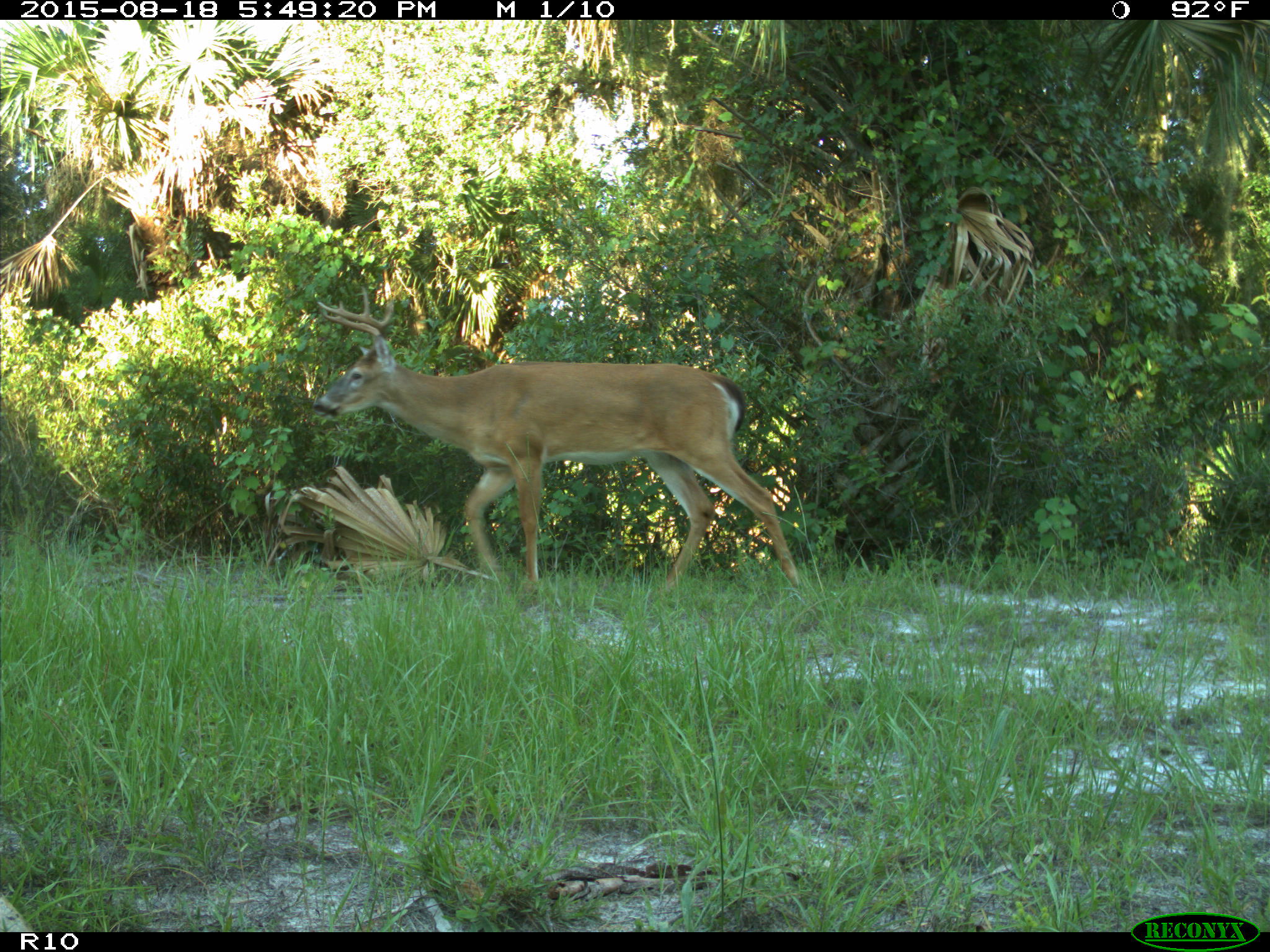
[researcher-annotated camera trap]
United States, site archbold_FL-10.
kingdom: Animalia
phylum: Chordata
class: Mammalia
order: Artiodactyla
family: Cervidae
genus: Odocoileus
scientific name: Odocoileus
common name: deer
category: unidentified deer